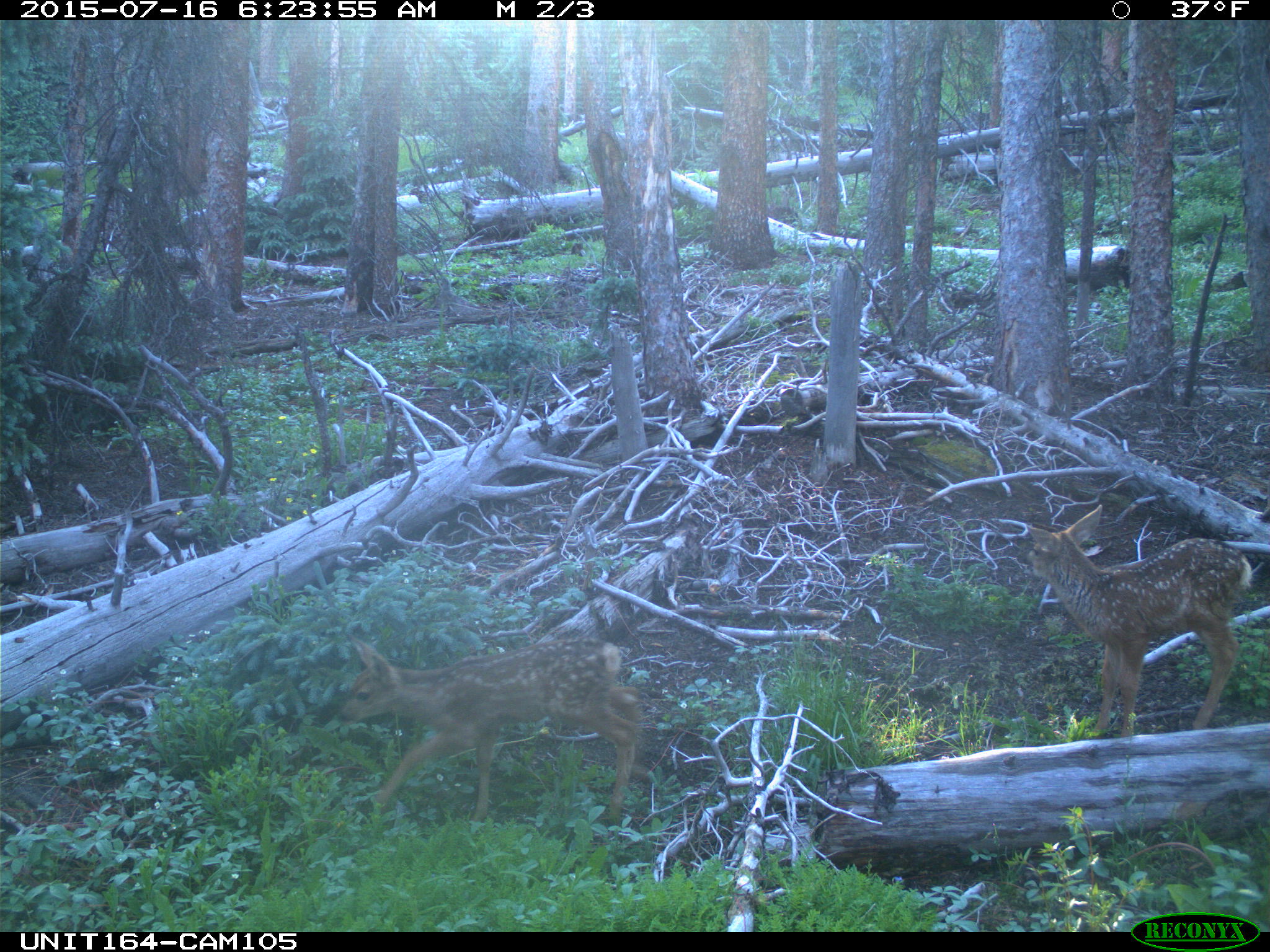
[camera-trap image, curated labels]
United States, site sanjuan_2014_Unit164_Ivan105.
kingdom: Animalia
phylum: Chordata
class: Mammalia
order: Artiodactyla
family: Cervidae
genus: Odocoileus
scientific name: Odocoileus hemionus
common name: mule deer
Odocoileus hemionus (mule deer).